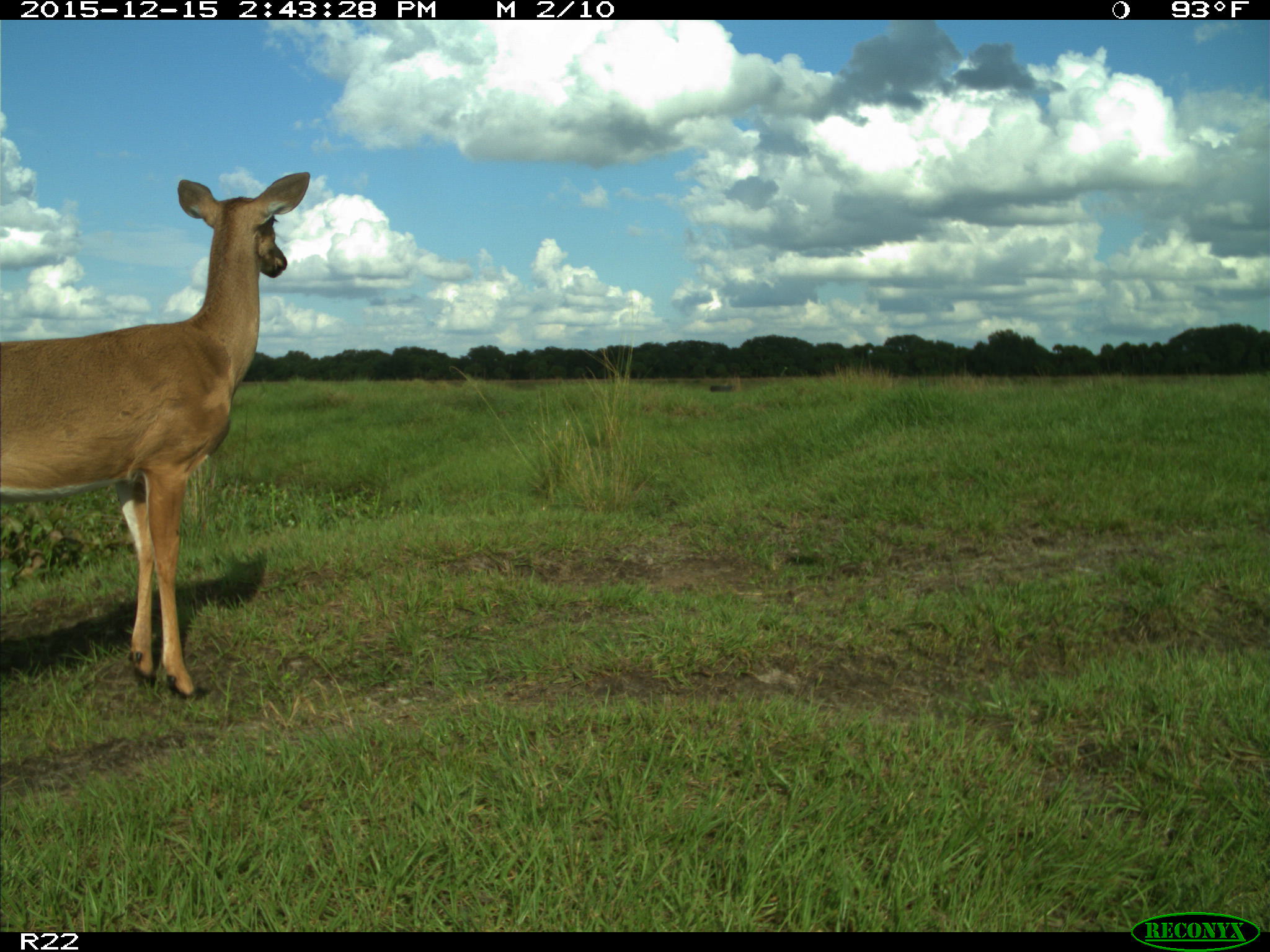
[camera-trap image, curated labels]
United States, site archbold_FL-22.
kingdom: Animalia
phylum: Chordata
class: Mammalia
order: Artiodactyla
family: Cervidae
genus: Odocoileus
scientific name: Odocoileus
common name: deer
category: unidentified deer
Unidentified deer (deer) (Odocoileus).